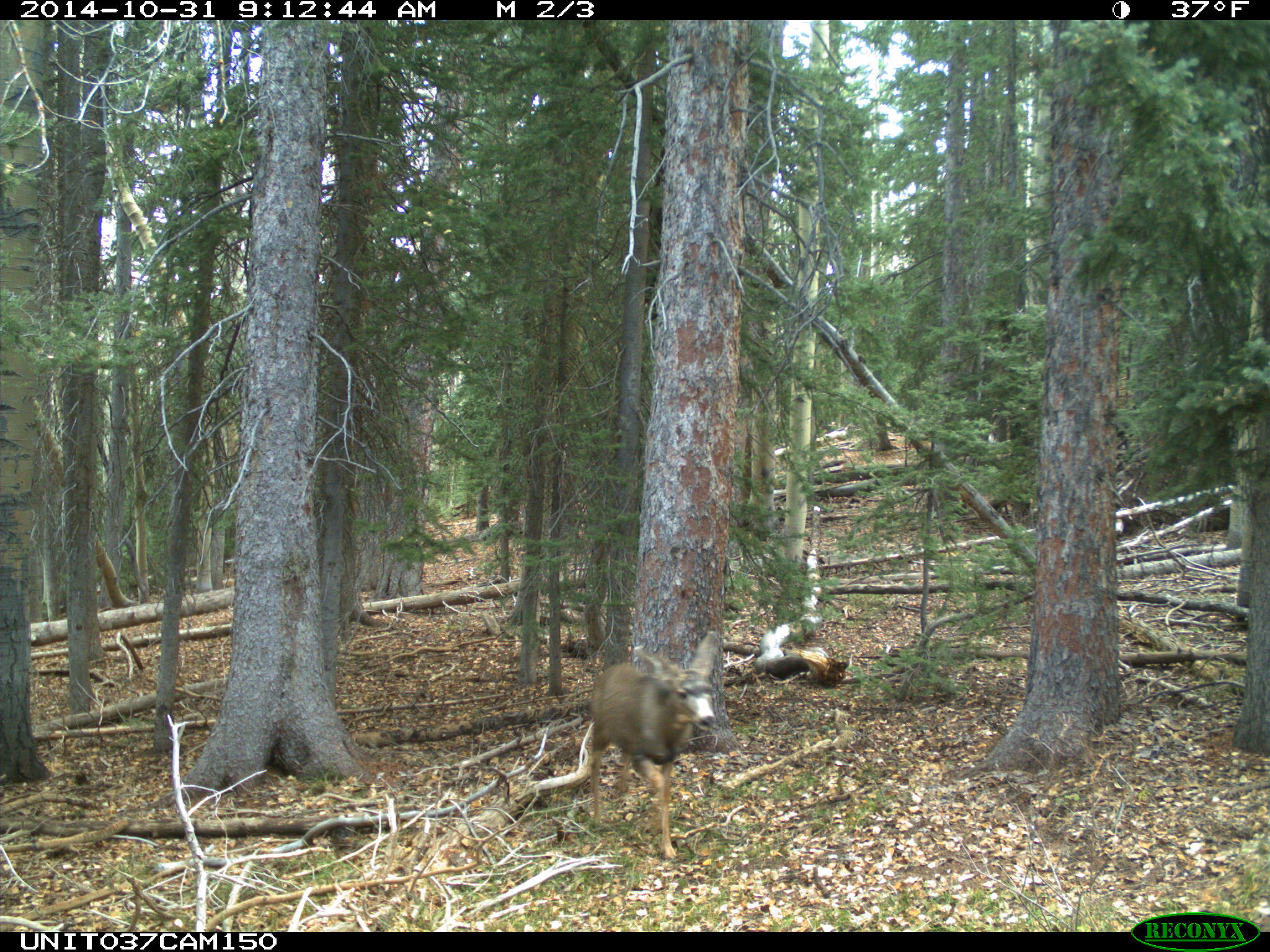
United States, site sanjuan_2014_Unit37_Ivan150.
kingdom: Animalia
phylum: Chordata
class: Mammalia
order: Artiodactyla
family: Cervidae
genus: Odocoileus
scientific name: Odocoileus hemionus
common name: mule deer